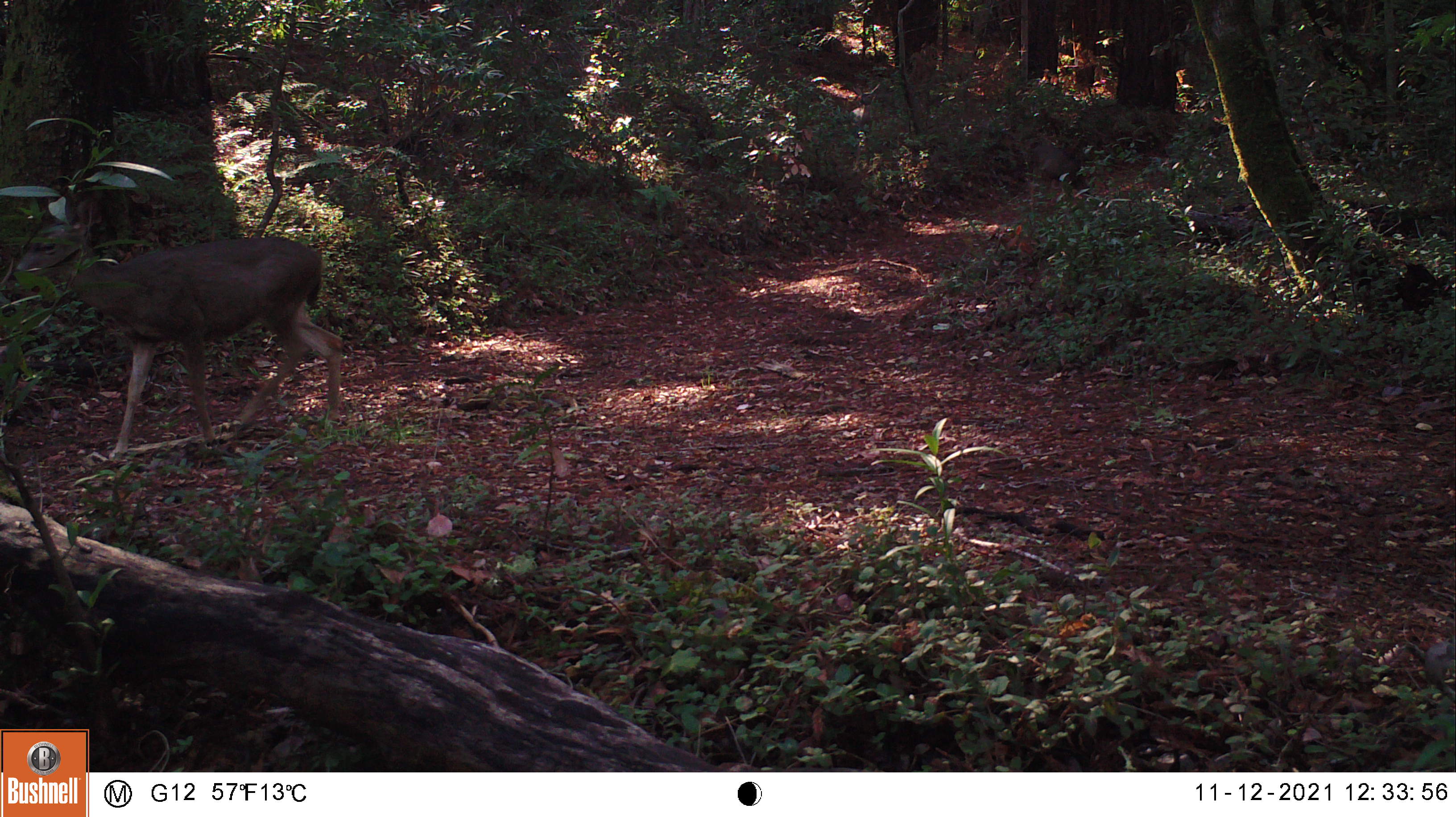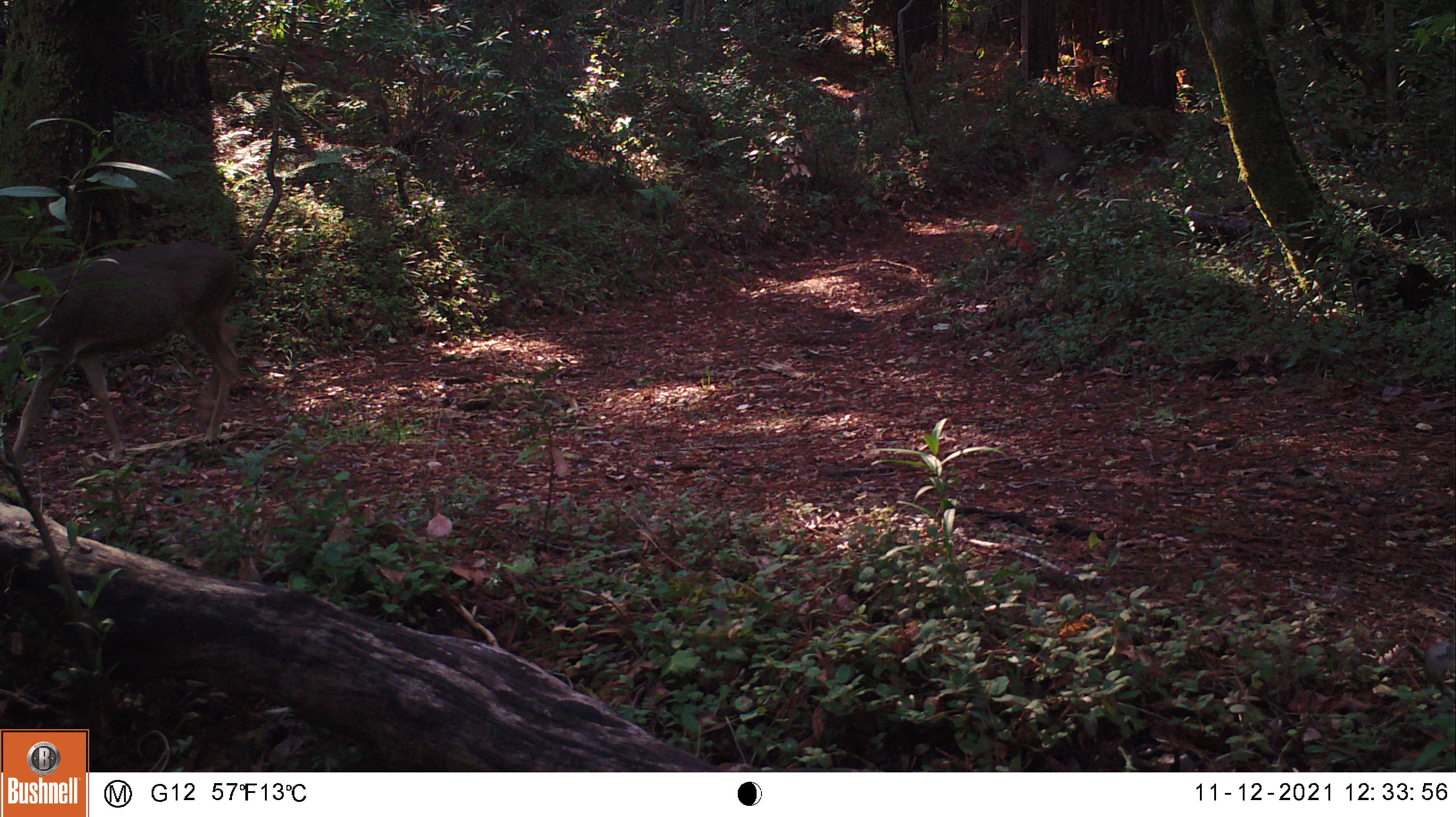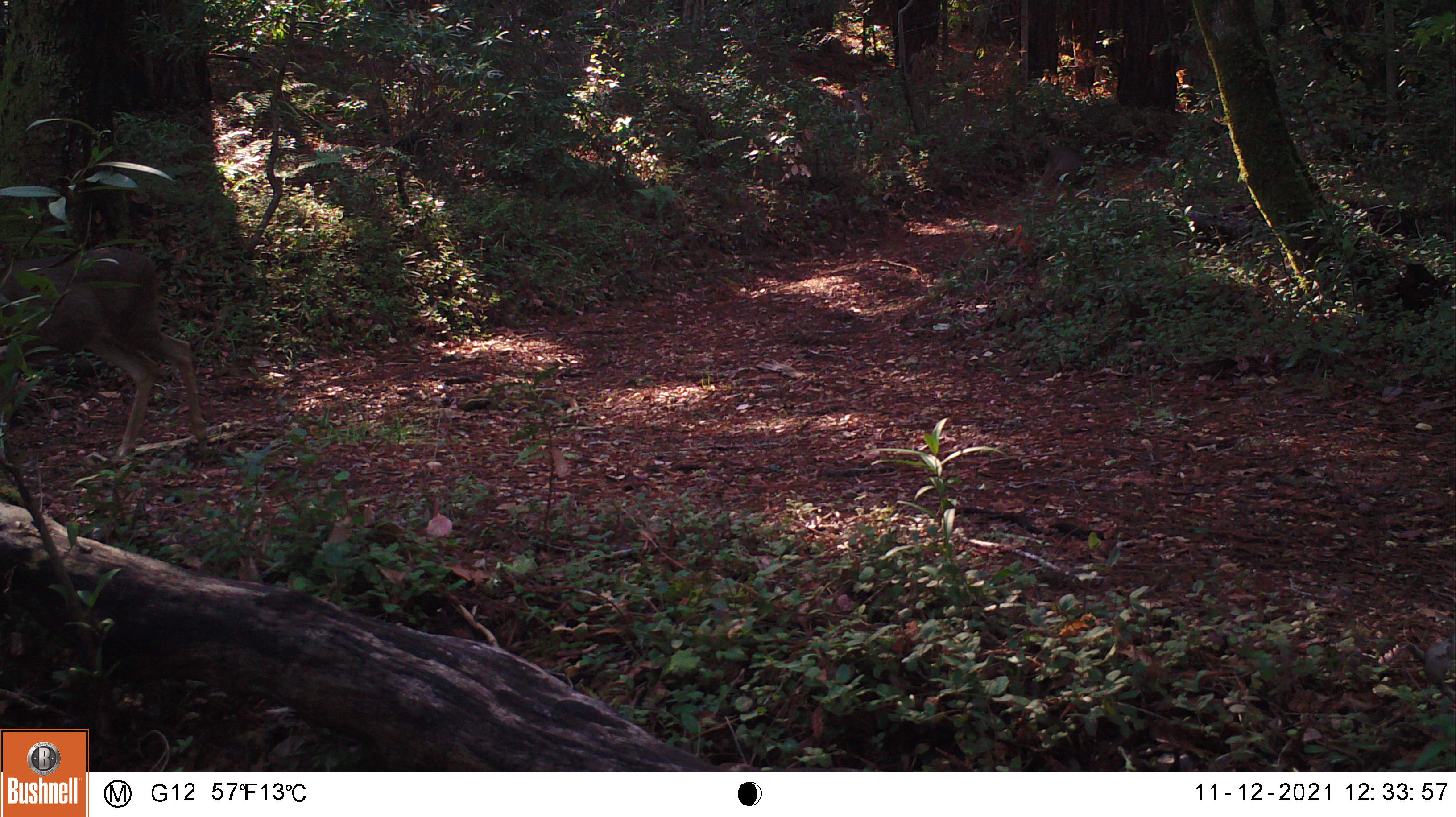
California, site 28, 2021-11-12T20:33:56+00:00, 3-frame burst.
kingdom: Animalia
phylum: Chordata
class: Mammalia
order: Artiodactyla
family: Cervidae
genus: Odocoileus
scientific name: Odocoileus hemionus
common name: mule deer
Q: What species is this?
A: Mule deer (Odocoileus hemionus).